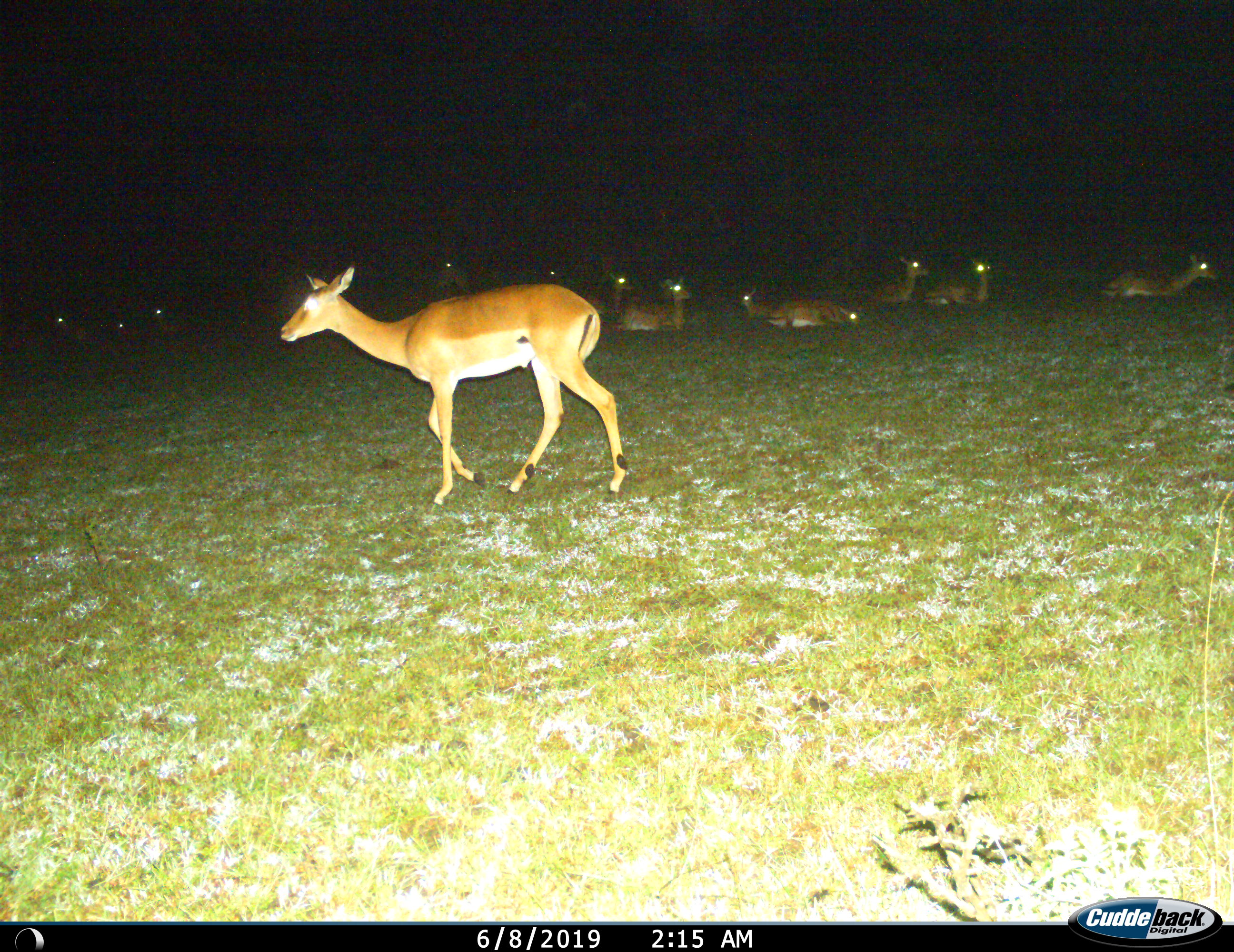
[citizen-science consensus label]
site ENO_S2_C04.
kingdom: Animalia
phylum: Chordata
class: Mammalia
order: Artiodactyla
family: Bovidae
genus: Aepyceros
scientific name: Aepyceros melampus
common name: impala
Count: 11-50.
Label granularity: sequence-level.